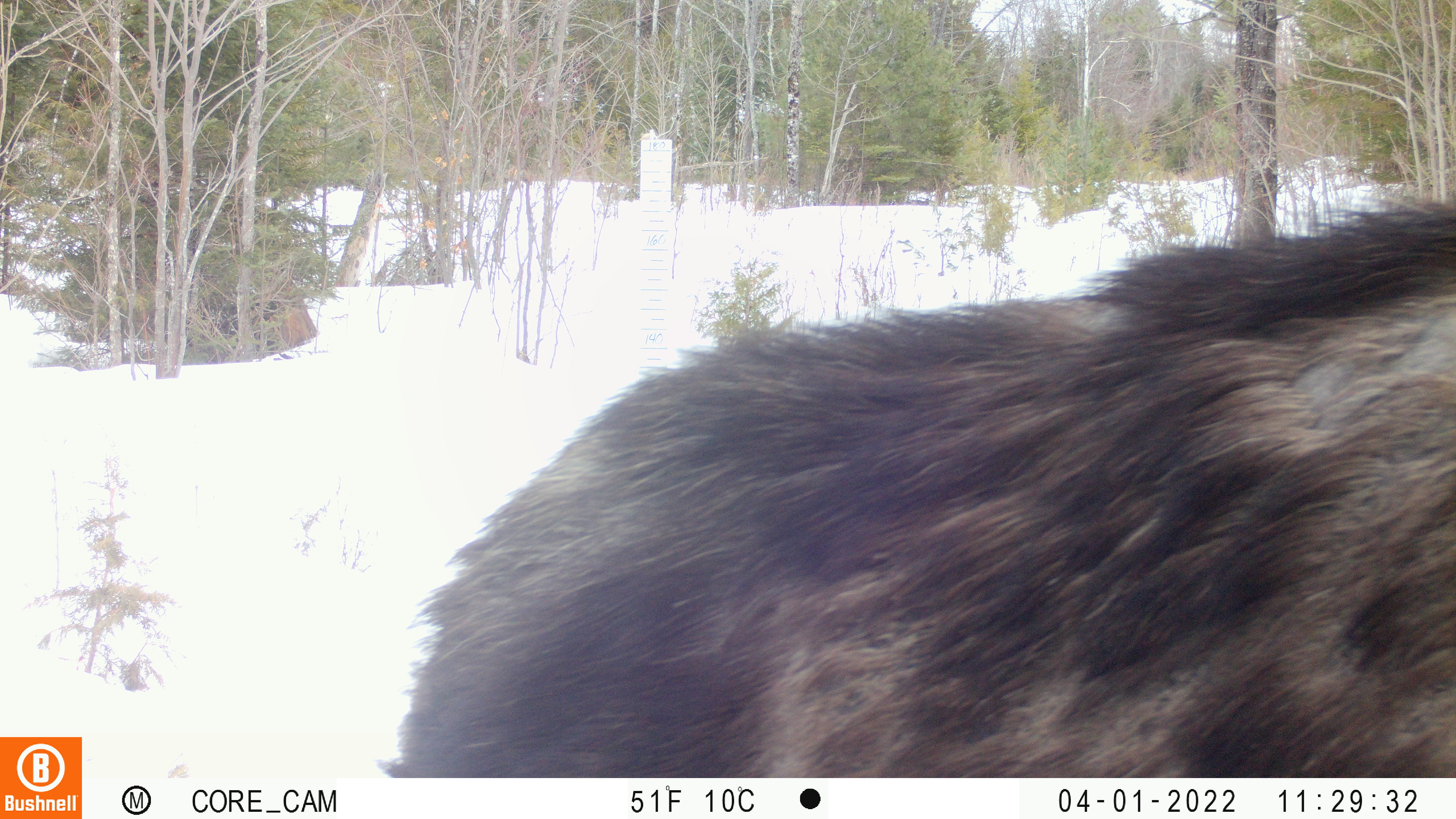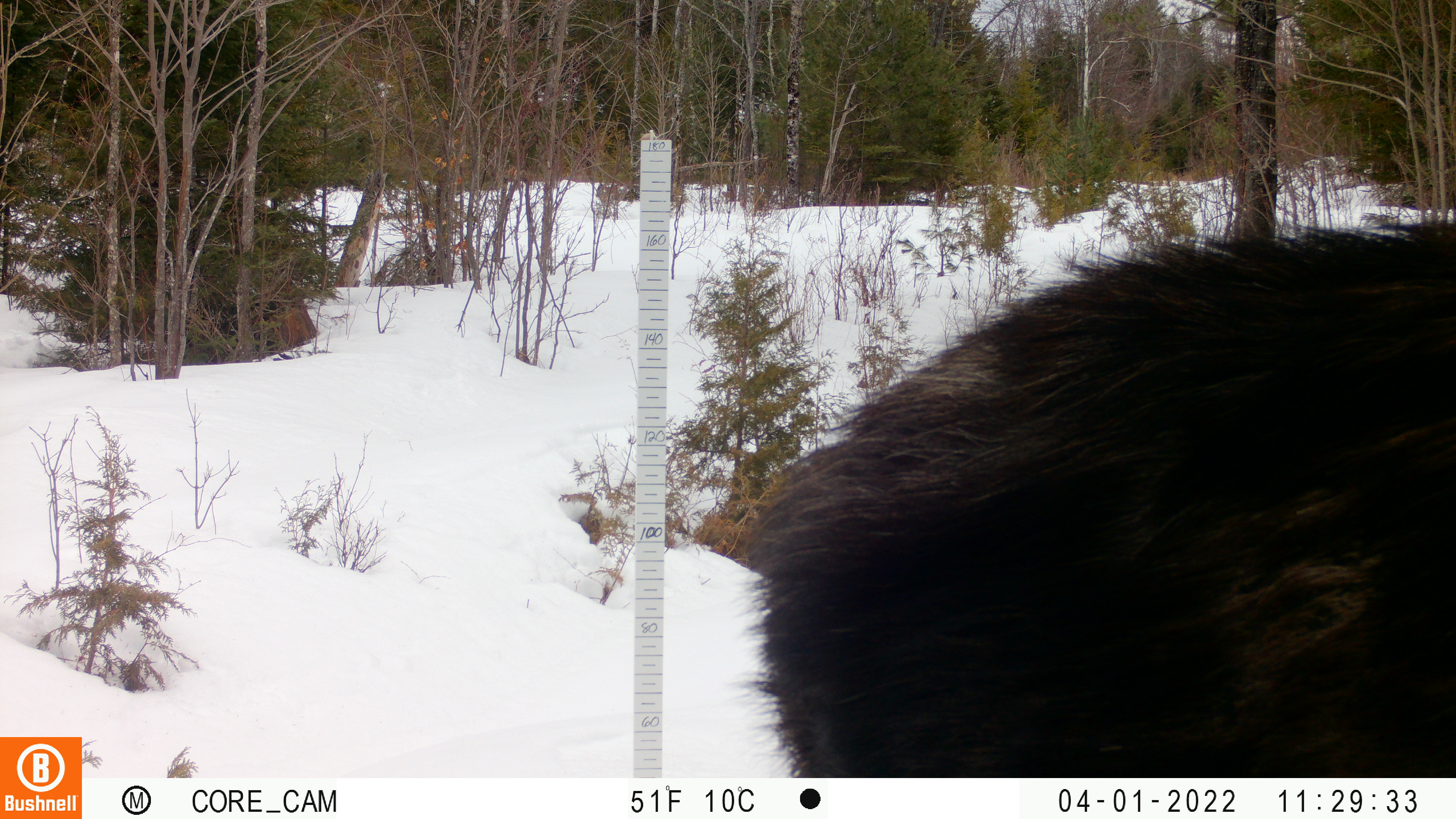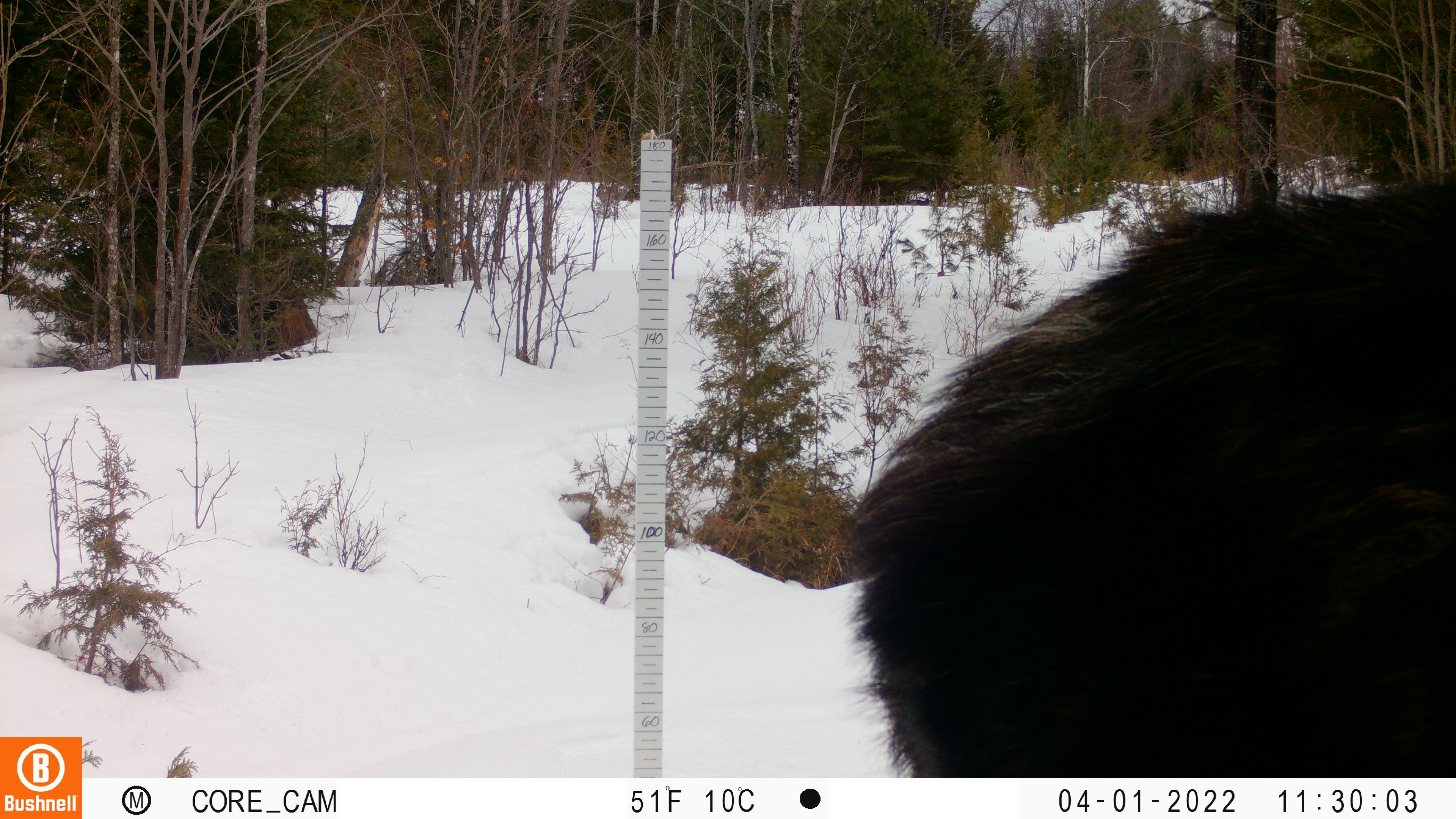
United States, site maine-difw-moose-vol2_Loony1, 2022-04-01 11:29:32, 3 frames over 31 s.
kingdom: Animalia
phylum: Chordata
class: Mammalia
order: Artiodactyla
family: Cervidae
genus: Alces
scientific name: Alces alces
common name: moose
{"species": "moose (Alces alces)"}